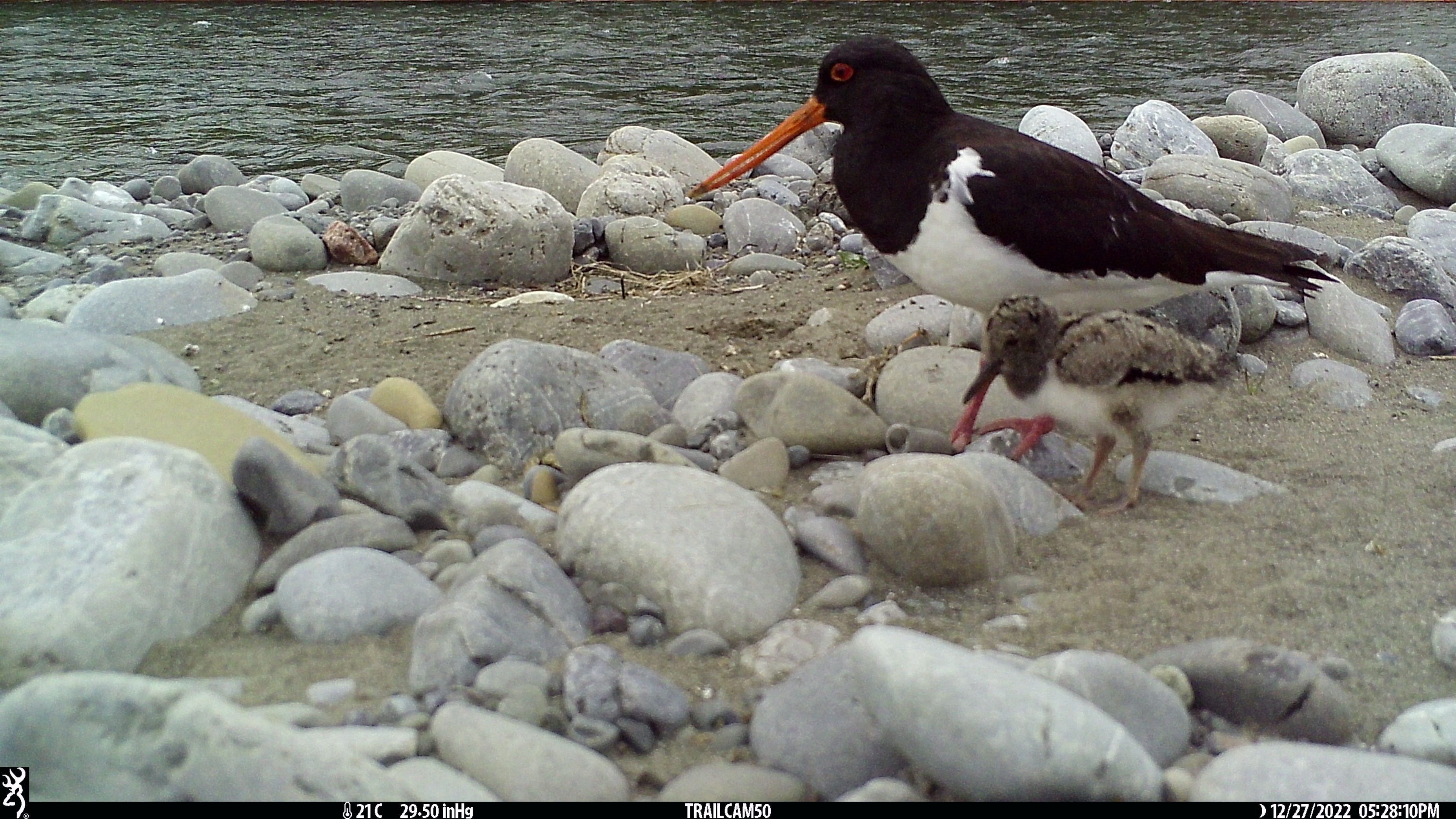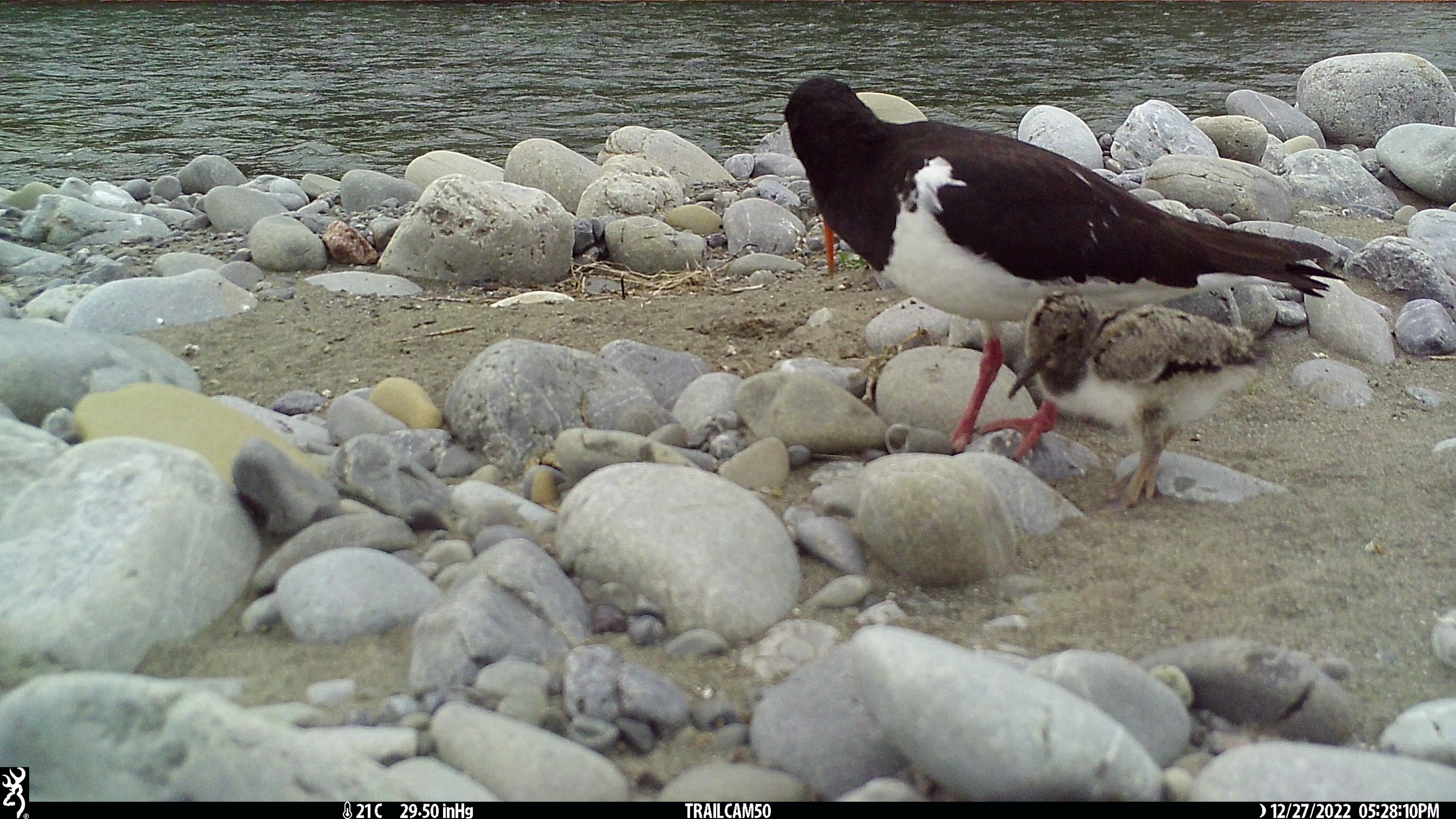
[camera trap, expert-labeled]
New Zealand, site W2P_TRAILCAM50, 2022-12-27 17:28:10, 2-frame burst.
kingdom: Animalia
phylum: Chordata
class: Aves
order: Charadriiformes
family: Haematopodidae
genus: Haematopus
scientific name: Haematopus unicolor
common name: variable oystercatcher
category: oystercatcher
Oystercatcher (variable oystercatcher) (Haematopus unicolor).